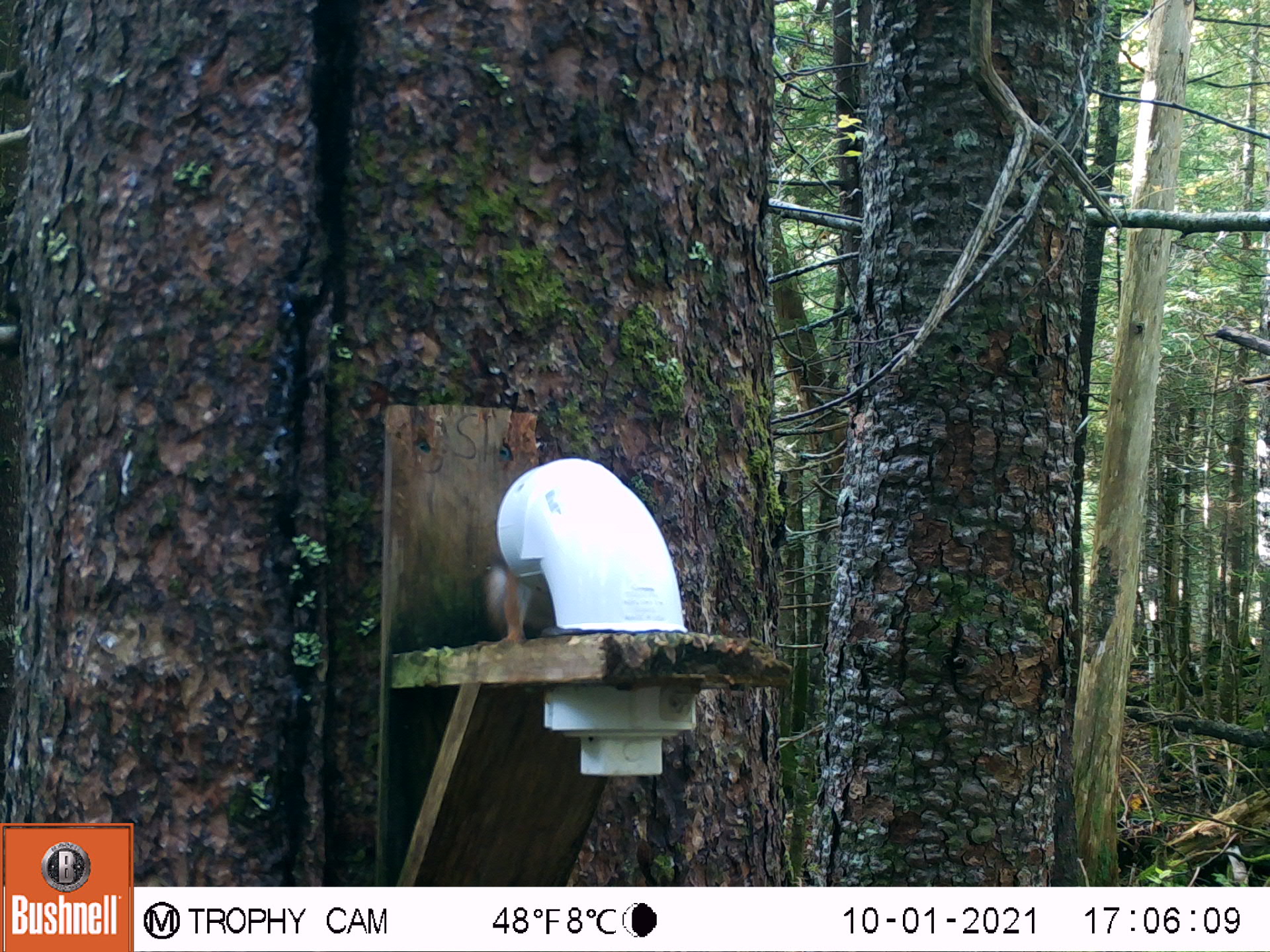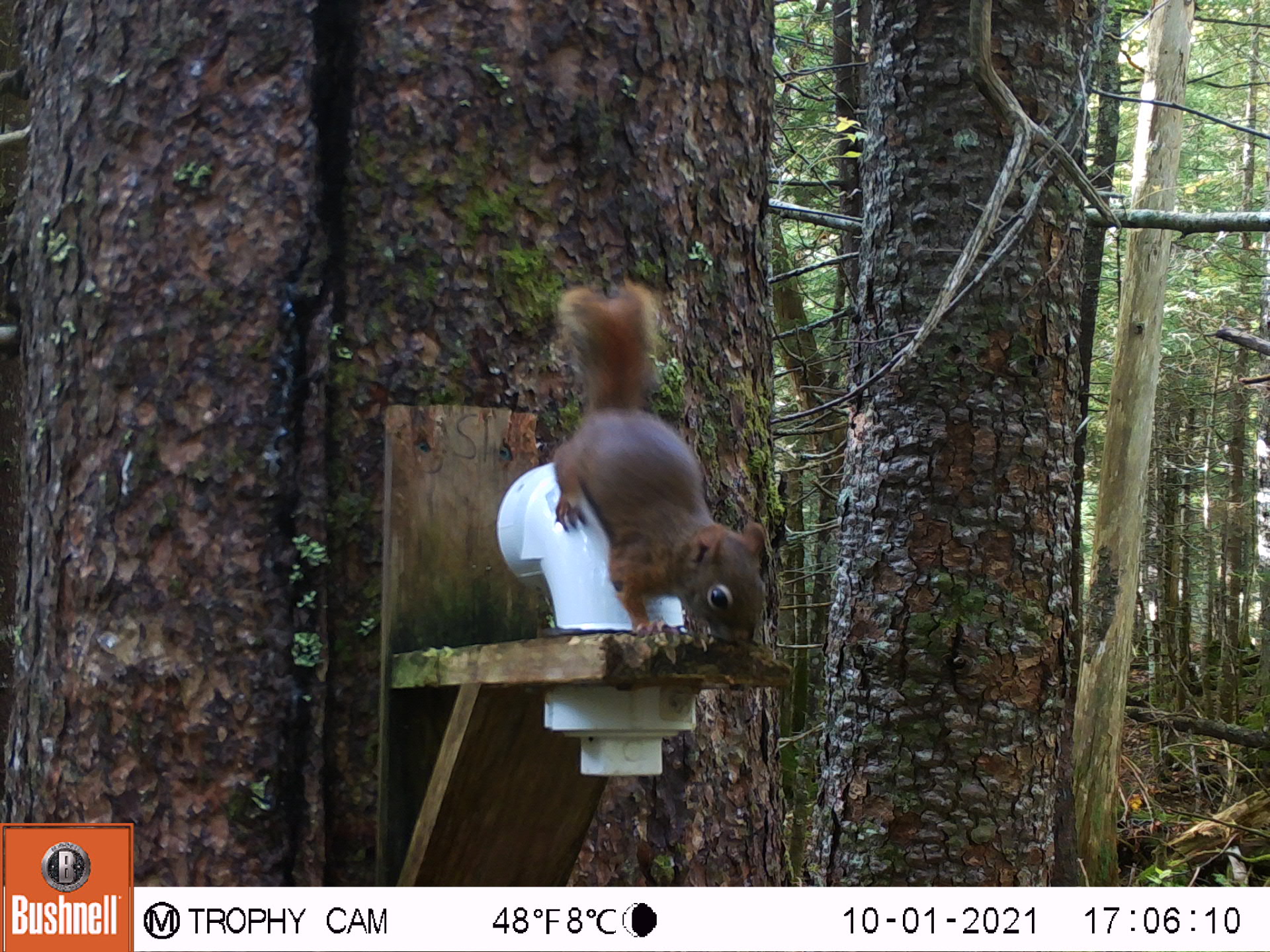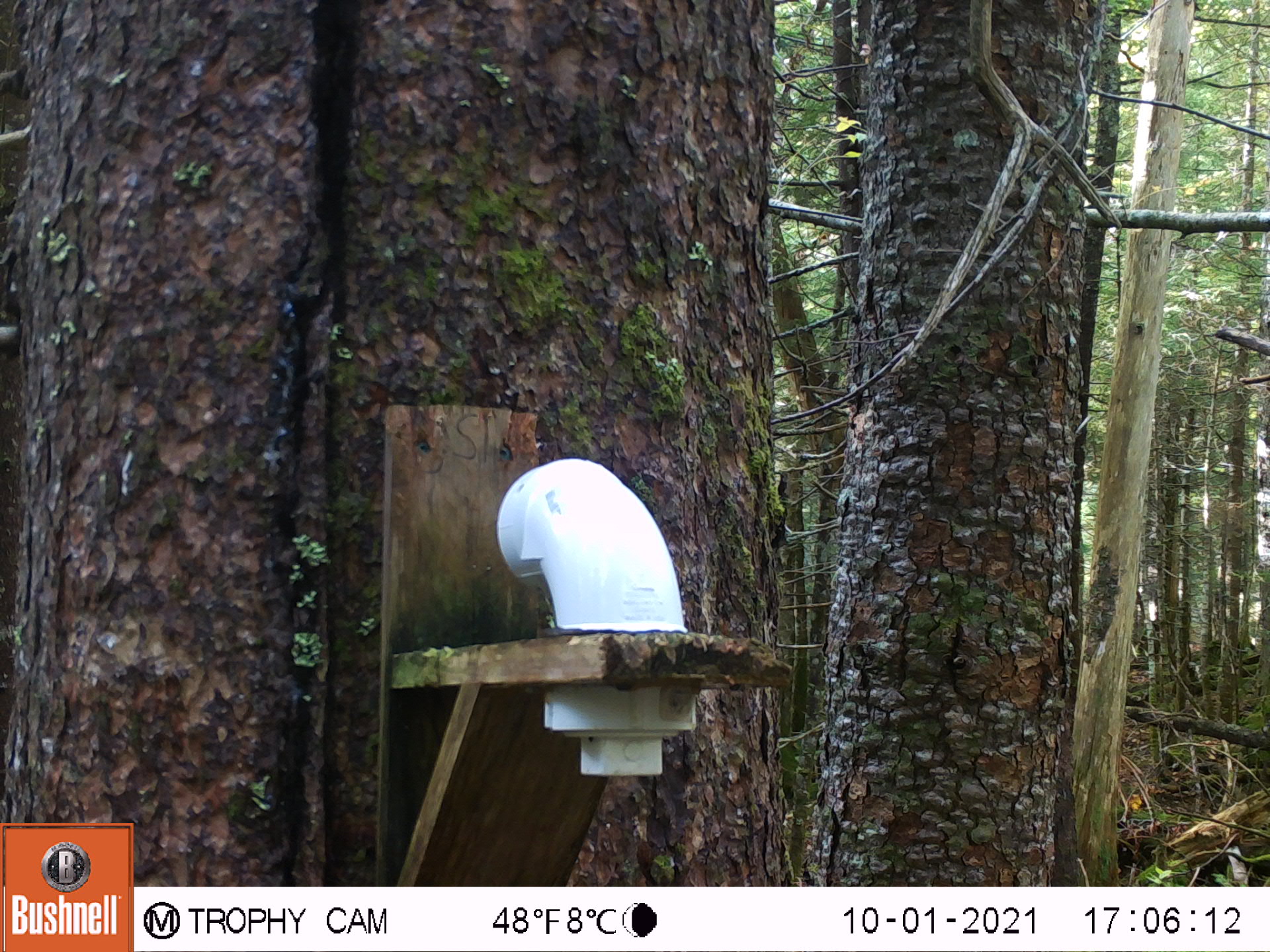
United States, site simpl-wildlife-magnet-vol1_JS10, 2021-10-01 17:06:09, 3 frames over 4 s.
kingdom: Animalia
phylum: Chordata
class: Mammalia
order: Rodentia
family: Sciuridae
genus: Tamiasciurus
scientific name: Tamiasciurus hudsonicus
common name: red squirrel